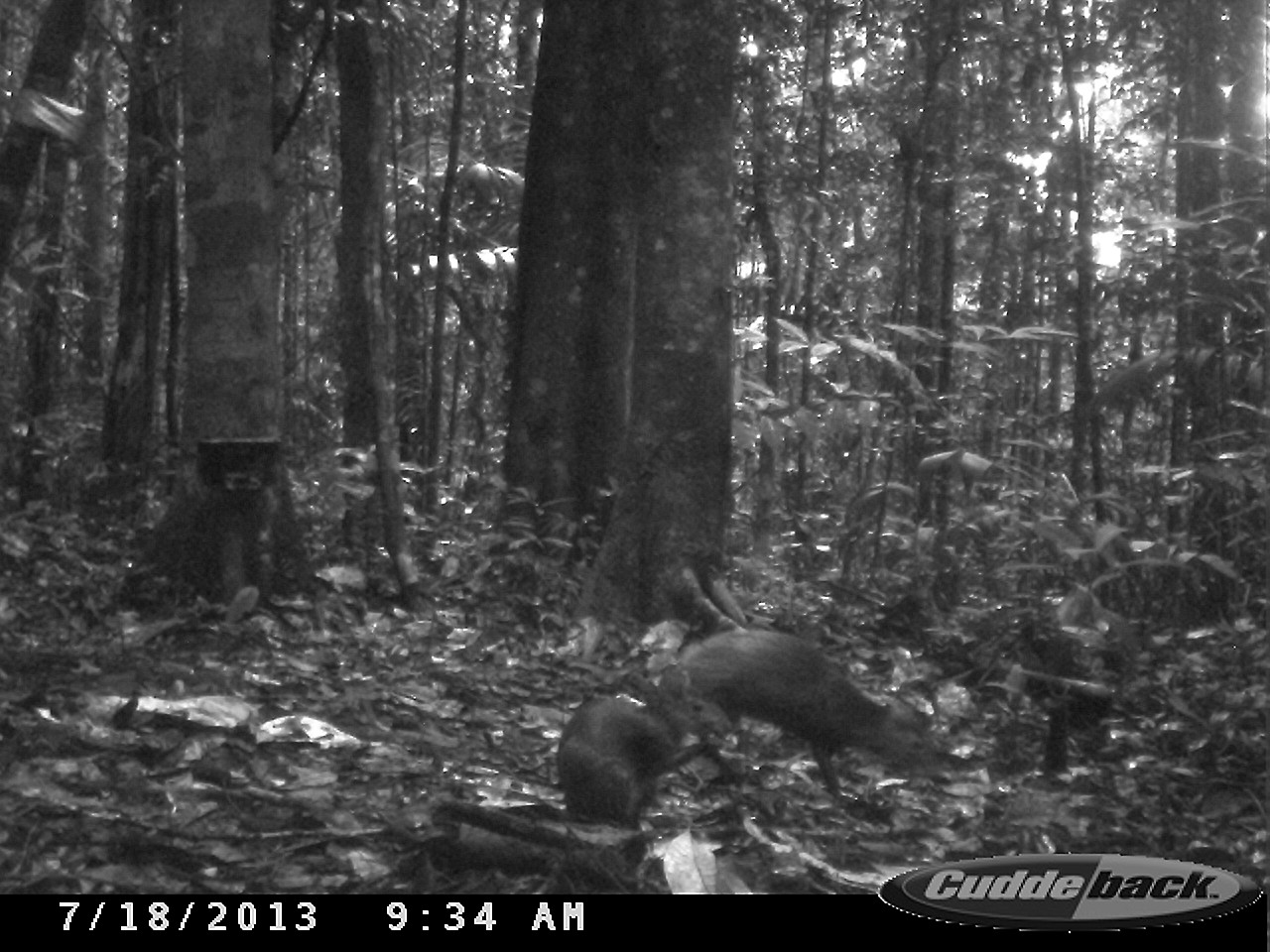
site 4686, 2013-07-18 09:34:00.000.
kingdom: Animalia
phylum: Chordata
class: Mammalia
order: Rodentia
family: Dasyproctidae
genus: Dasyprocta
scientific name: Dasyprocta leporina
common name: red-rumped agouti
Dasyprocta leporina (red-rumped agouti), count 2, age adult, sex male.